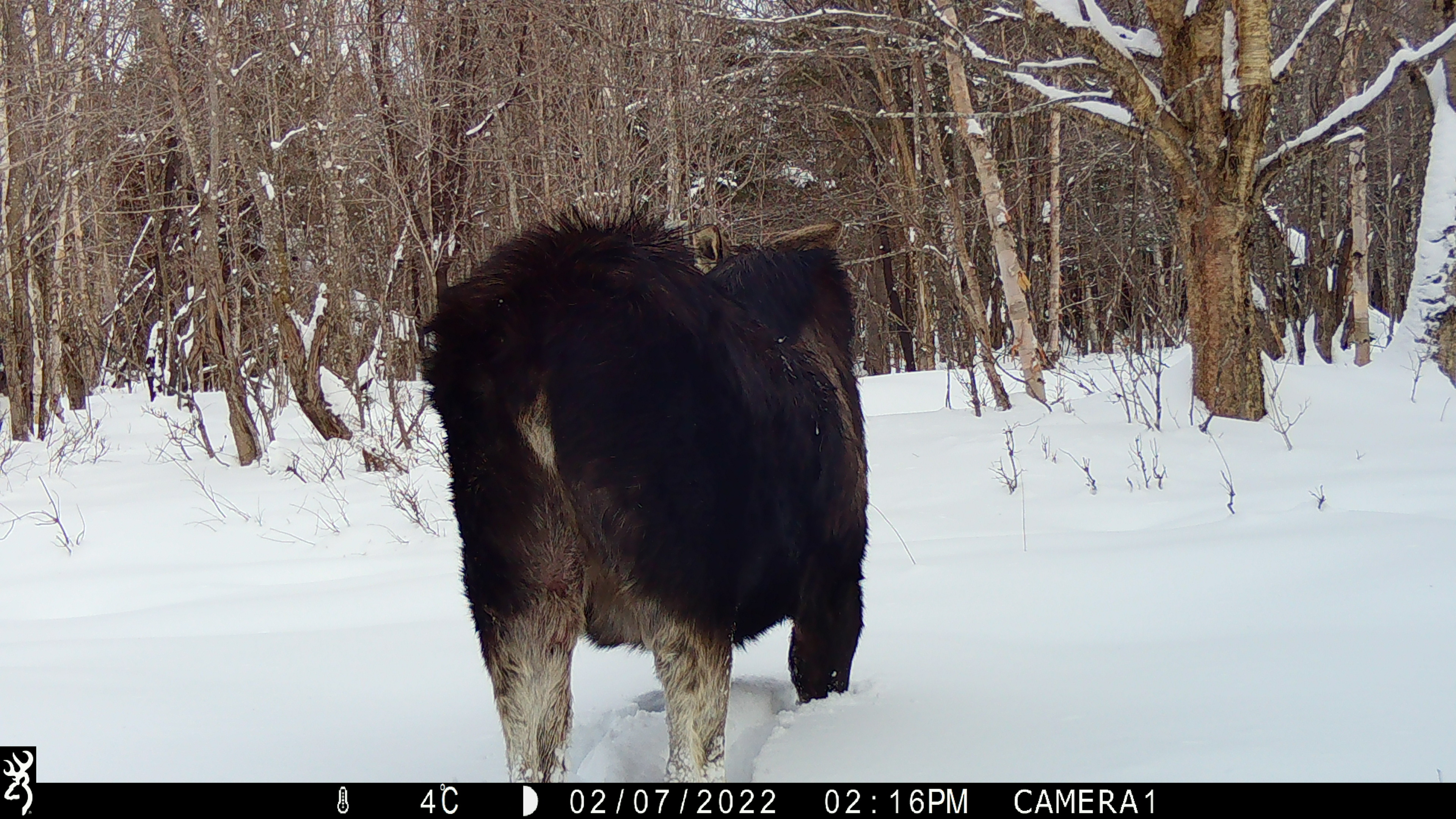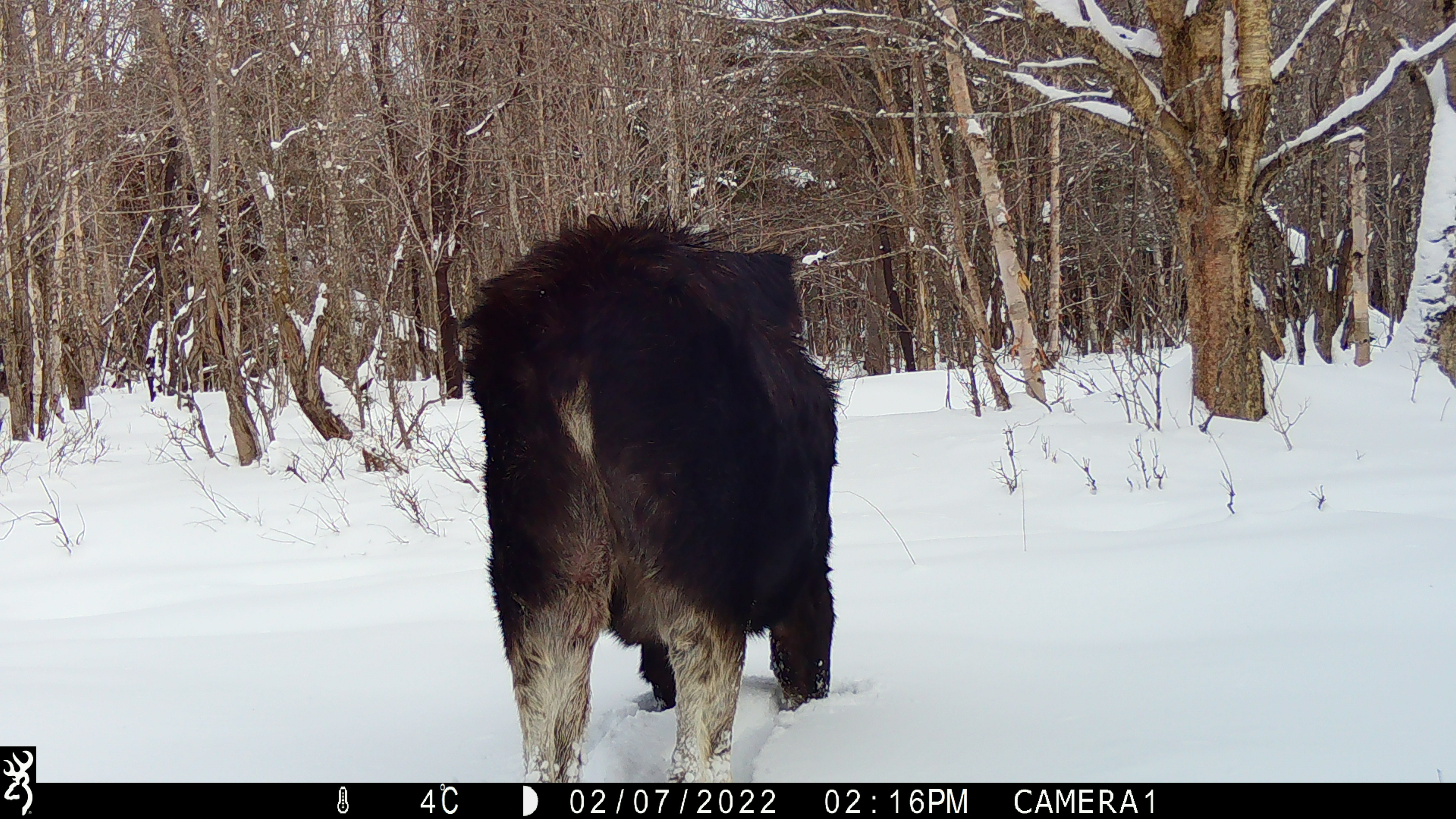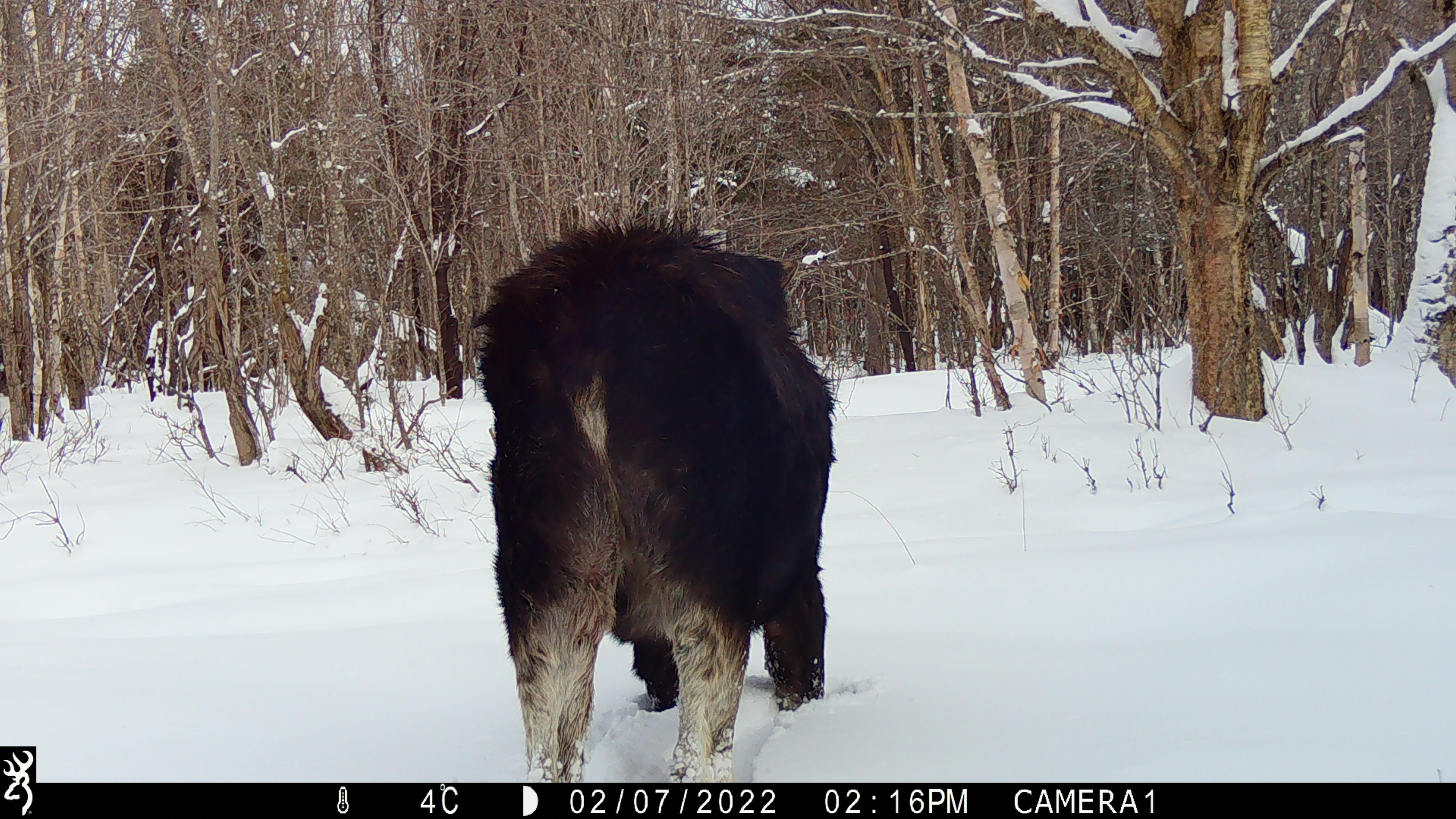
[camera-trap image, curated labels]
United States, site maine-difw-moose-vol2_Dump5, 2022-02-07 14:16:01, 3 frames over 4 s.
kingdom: Animalia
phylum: Chordata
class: Mammalia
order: Artiodactyla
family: Cervidae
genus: Alces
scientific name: Alces alces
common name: moose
Moose (Alces alces).